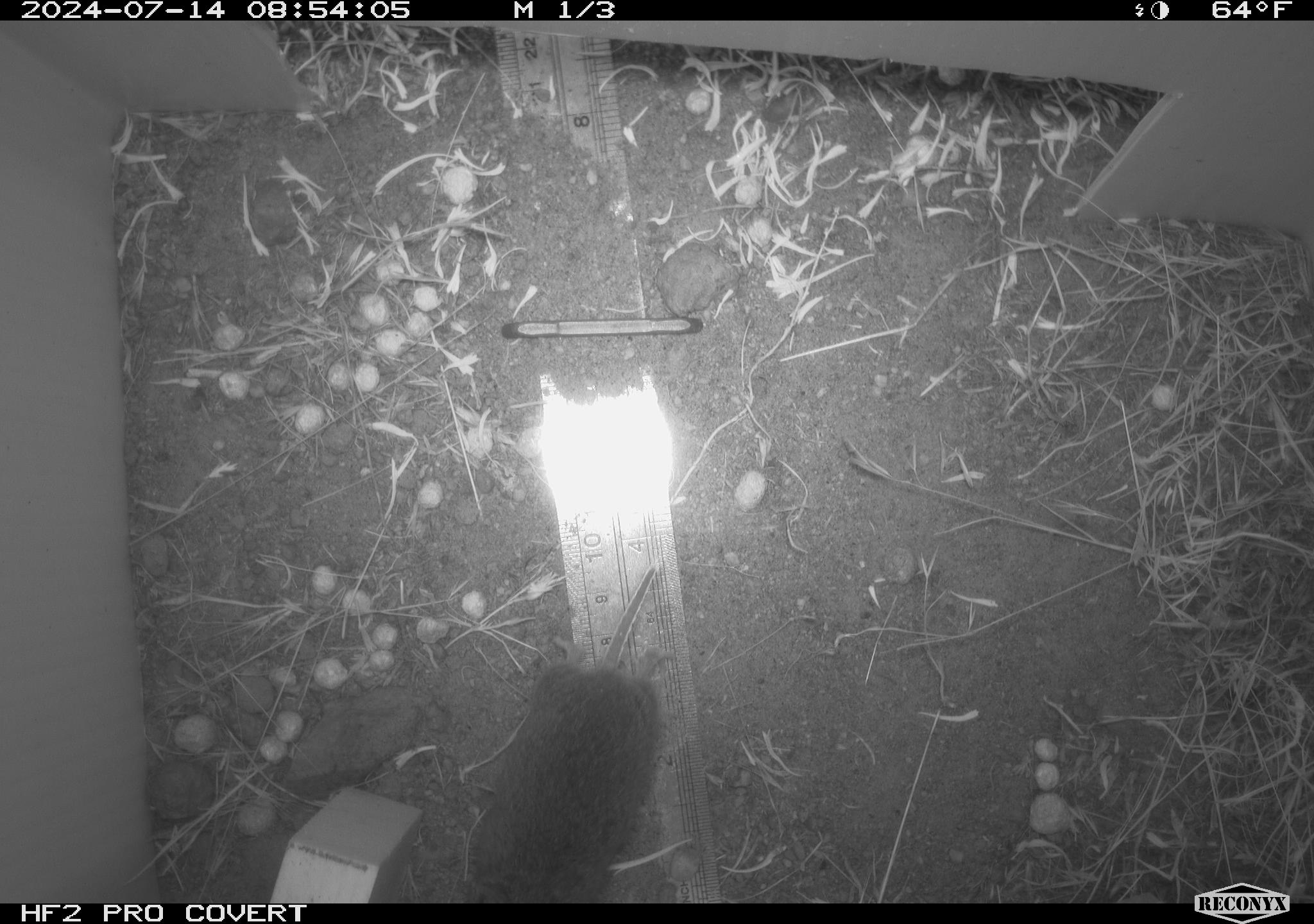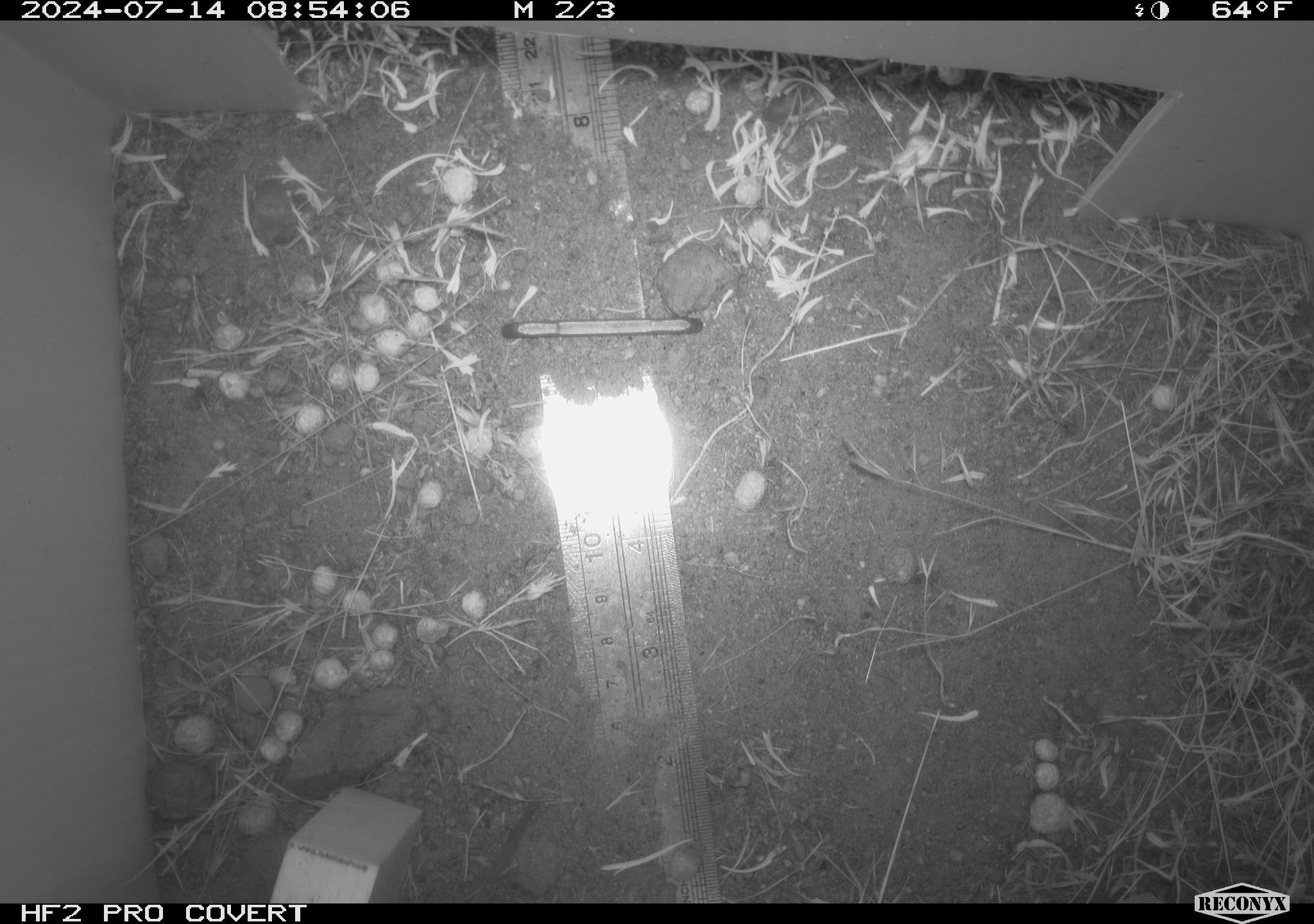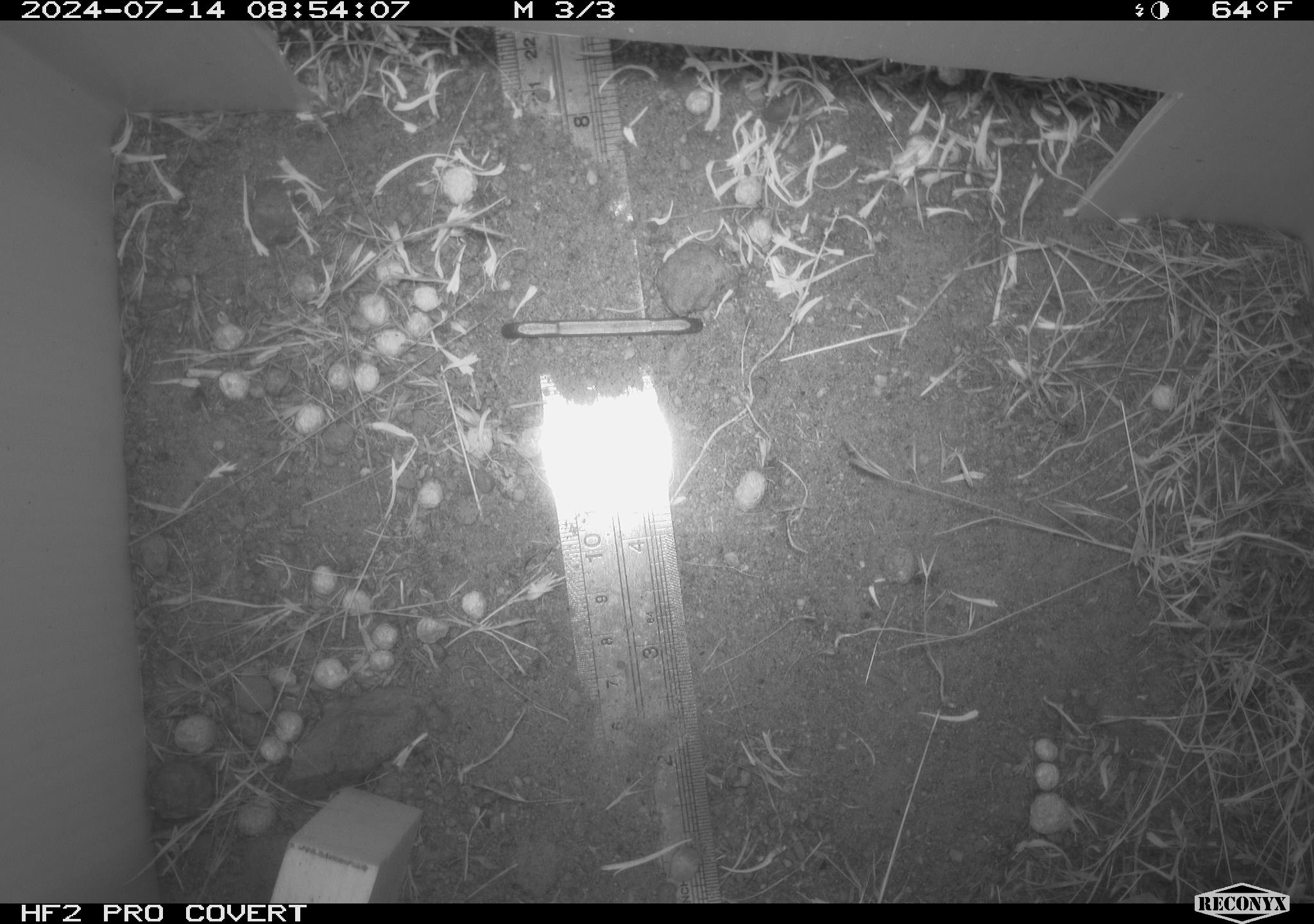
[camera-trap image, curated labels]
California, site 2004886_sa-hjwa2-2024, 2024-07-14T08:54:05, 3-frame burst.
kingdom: Animalia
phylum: Chordata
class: Mammalia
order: Rodentia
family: Cricetidae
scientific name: Cricetidae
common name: hamsters, voles, lemmings, and allies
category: cricetidae family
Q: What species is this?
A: Cricetidae family (hamsters, voles, lemmings, and allies) (Cricetidae).